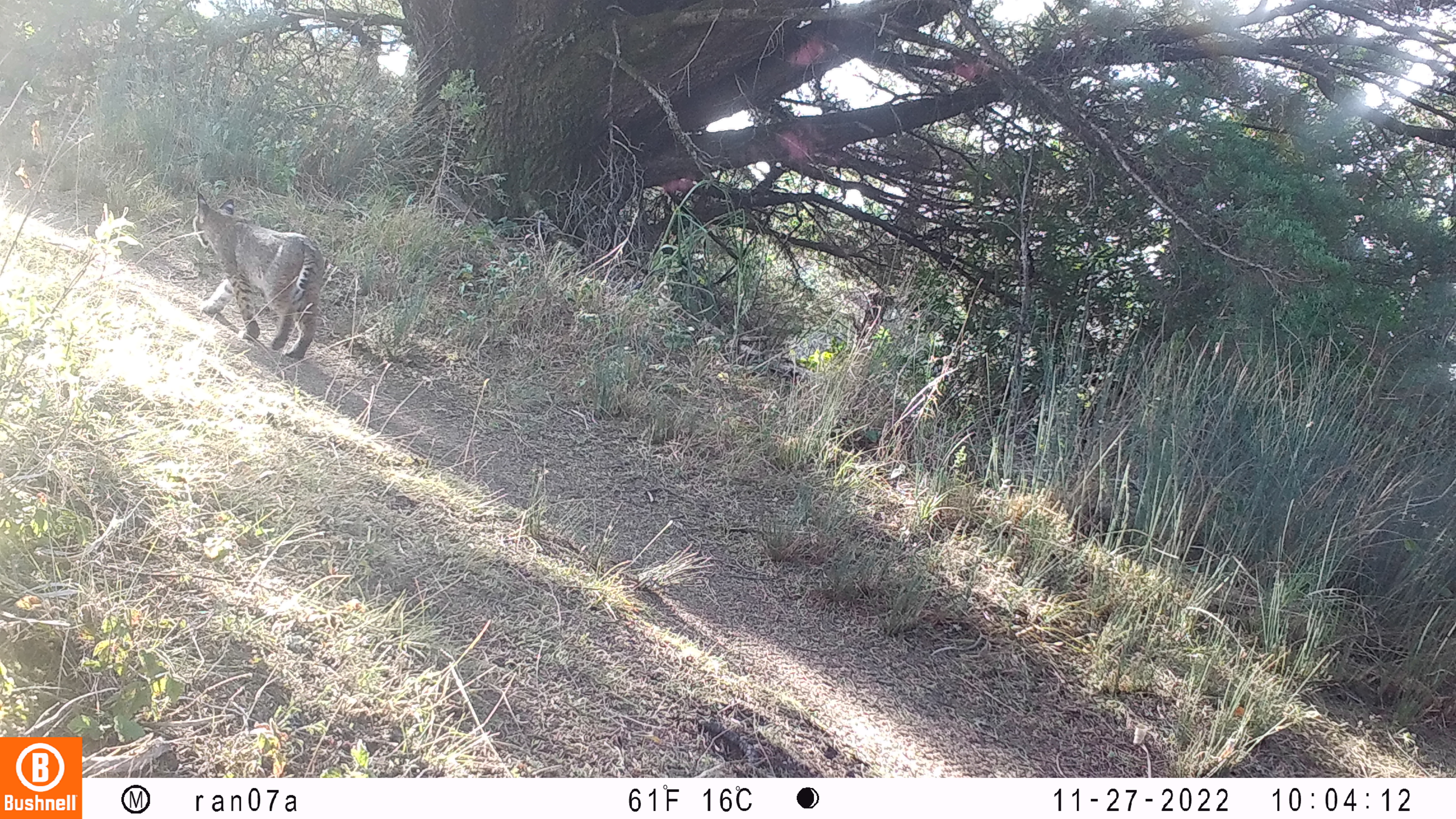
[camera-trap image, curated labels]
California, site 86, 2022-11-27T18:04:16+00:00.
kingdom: Animalia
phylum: Chordata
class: Mammalia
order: Carnivora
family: Felidae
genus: Lynx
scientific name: Lynx rufus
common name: bobcat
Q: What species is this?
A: Bobcat (Lynx rufus).